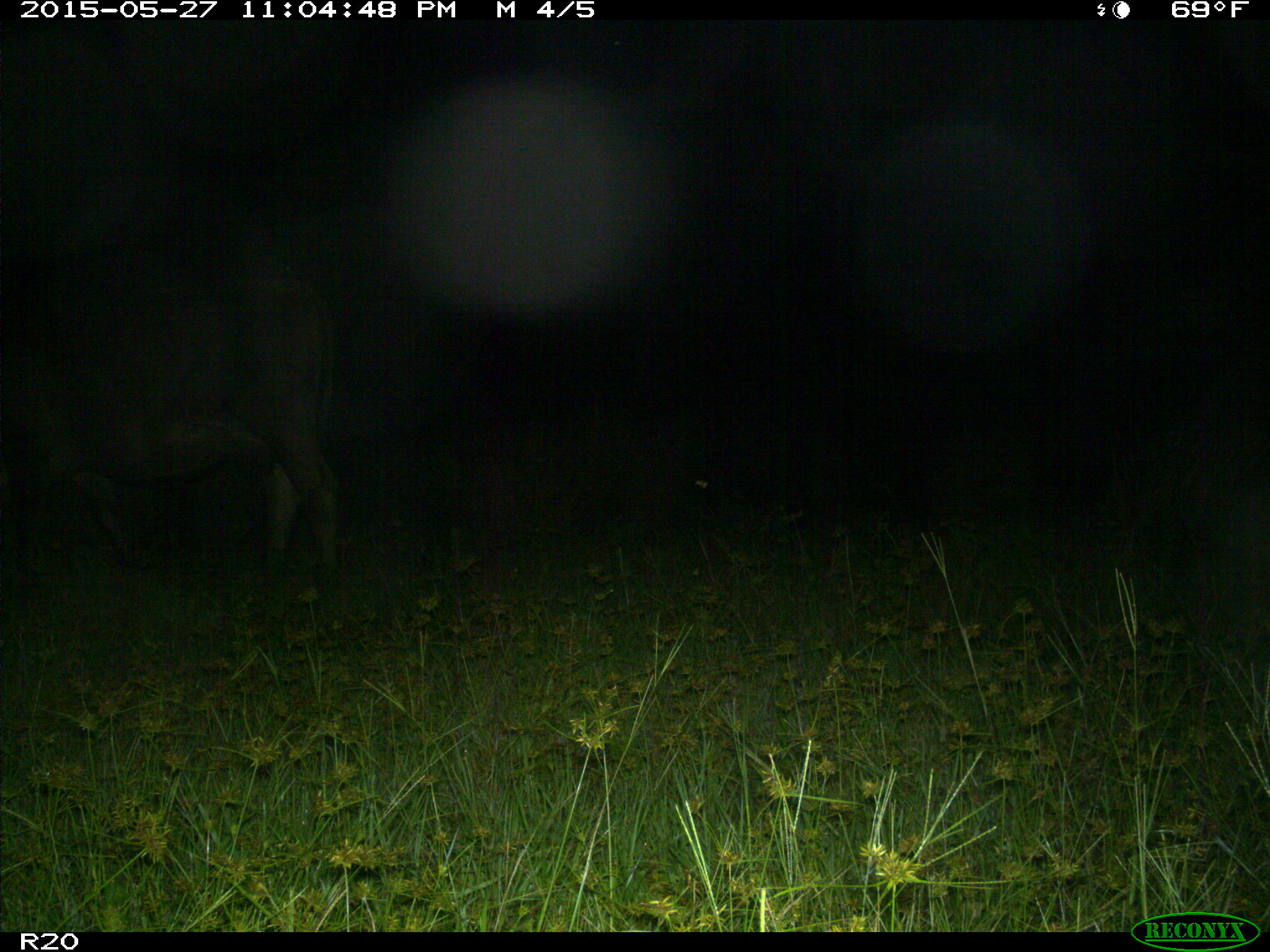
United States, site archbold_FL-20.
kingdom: Animalia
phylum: Chordata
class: Mammalia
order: Artiodactyla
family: Bovidae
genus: Bos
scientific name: Bos taurus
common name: domestic cow